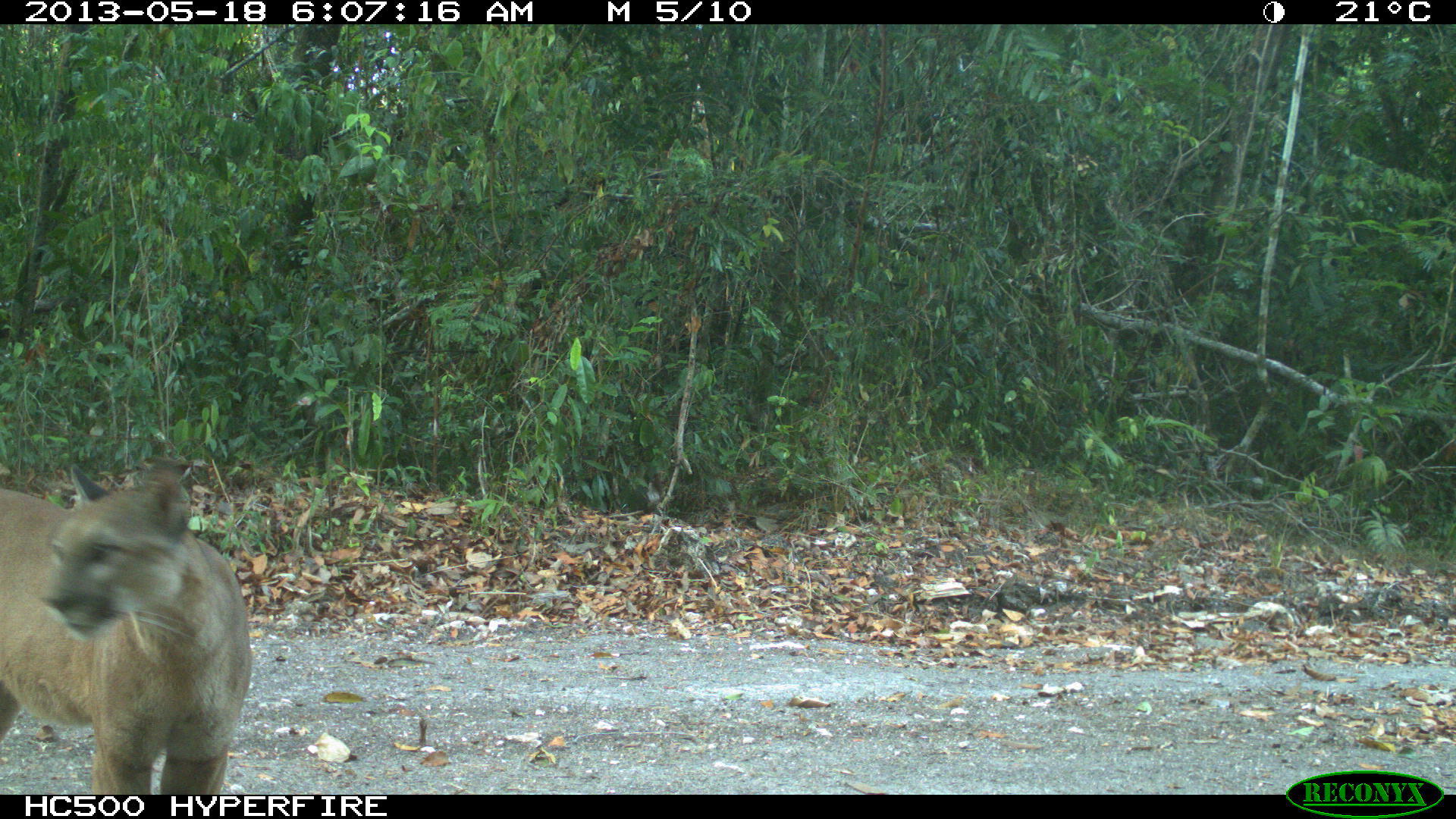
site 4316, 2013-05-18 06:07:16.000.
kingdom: Animalia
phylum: Chordata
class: Mammalia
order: Carnivora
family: Felidae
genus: Puma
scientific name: Puma concolor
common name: mountain lion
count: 1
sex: male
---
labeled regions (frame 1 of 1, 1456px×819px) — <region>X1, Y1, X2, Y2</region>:
puma concolor: <region>0, 456, 253, 792</region>